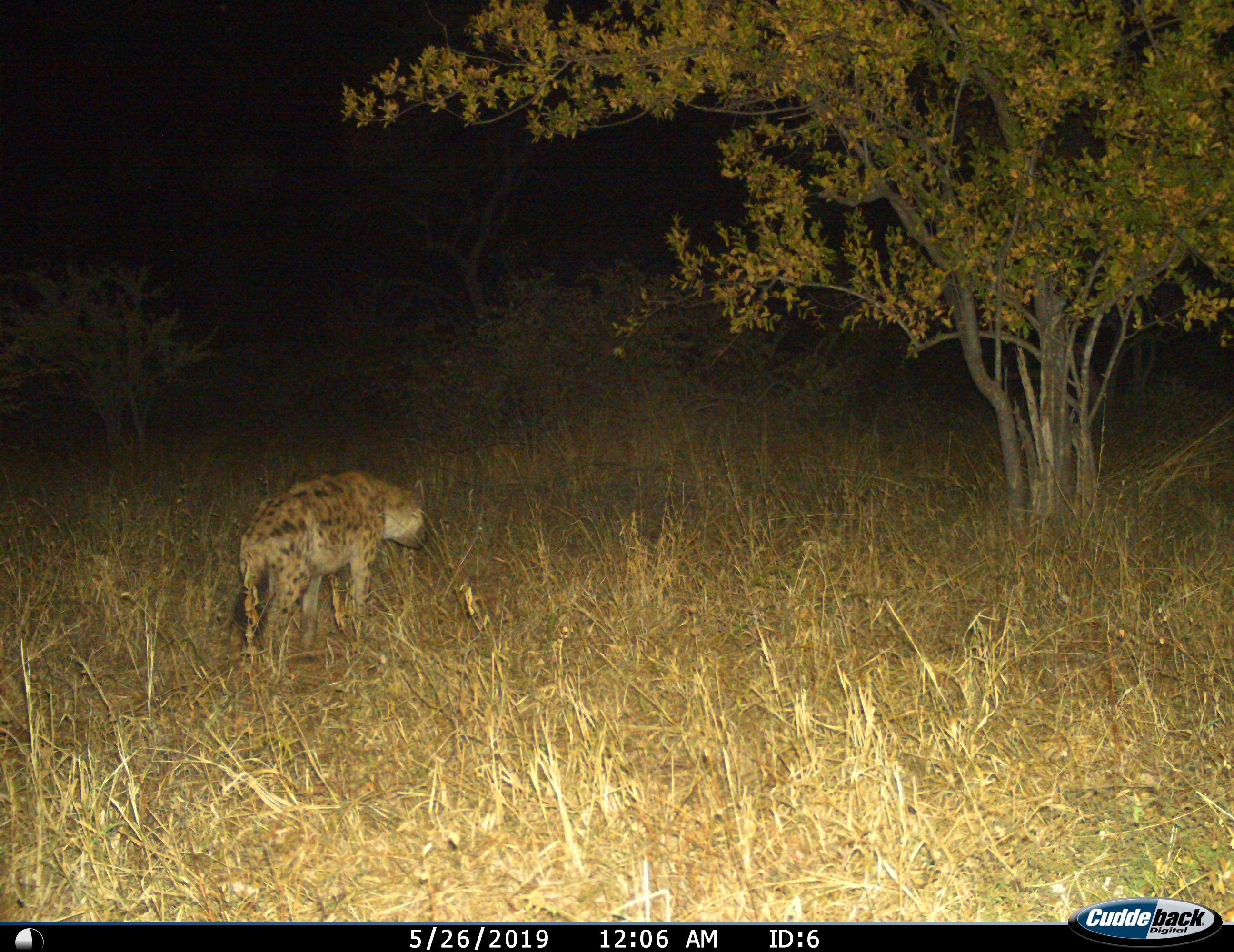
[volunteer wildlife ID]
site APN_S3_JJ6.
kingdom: Animalia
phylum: Chordata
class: Mammalia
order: Carnivora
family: Hyaenidae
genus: Crocuta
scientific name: Crocuta crocuta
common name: spotted hyena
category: hyenaspotted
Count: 1.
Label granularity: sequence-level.